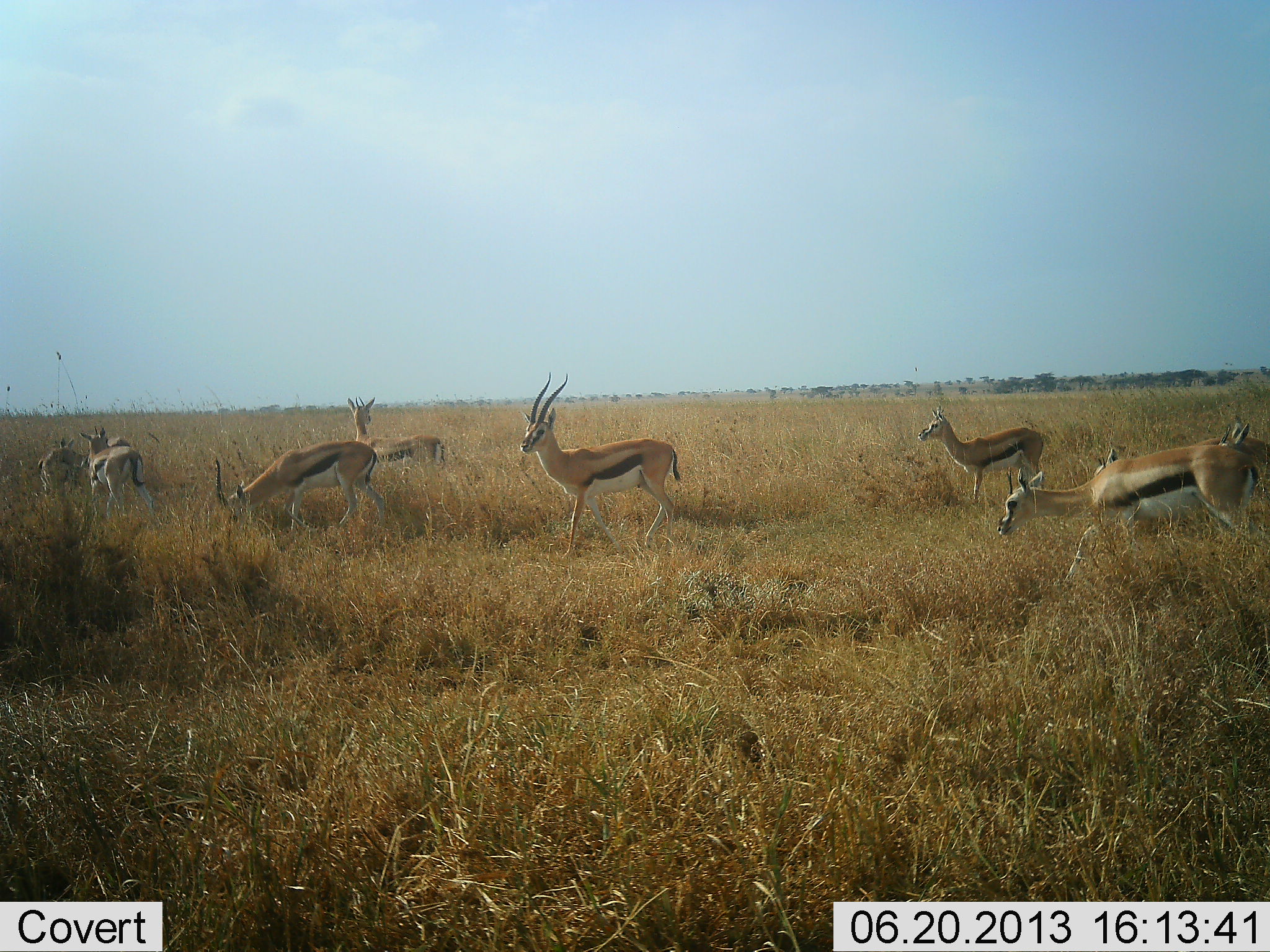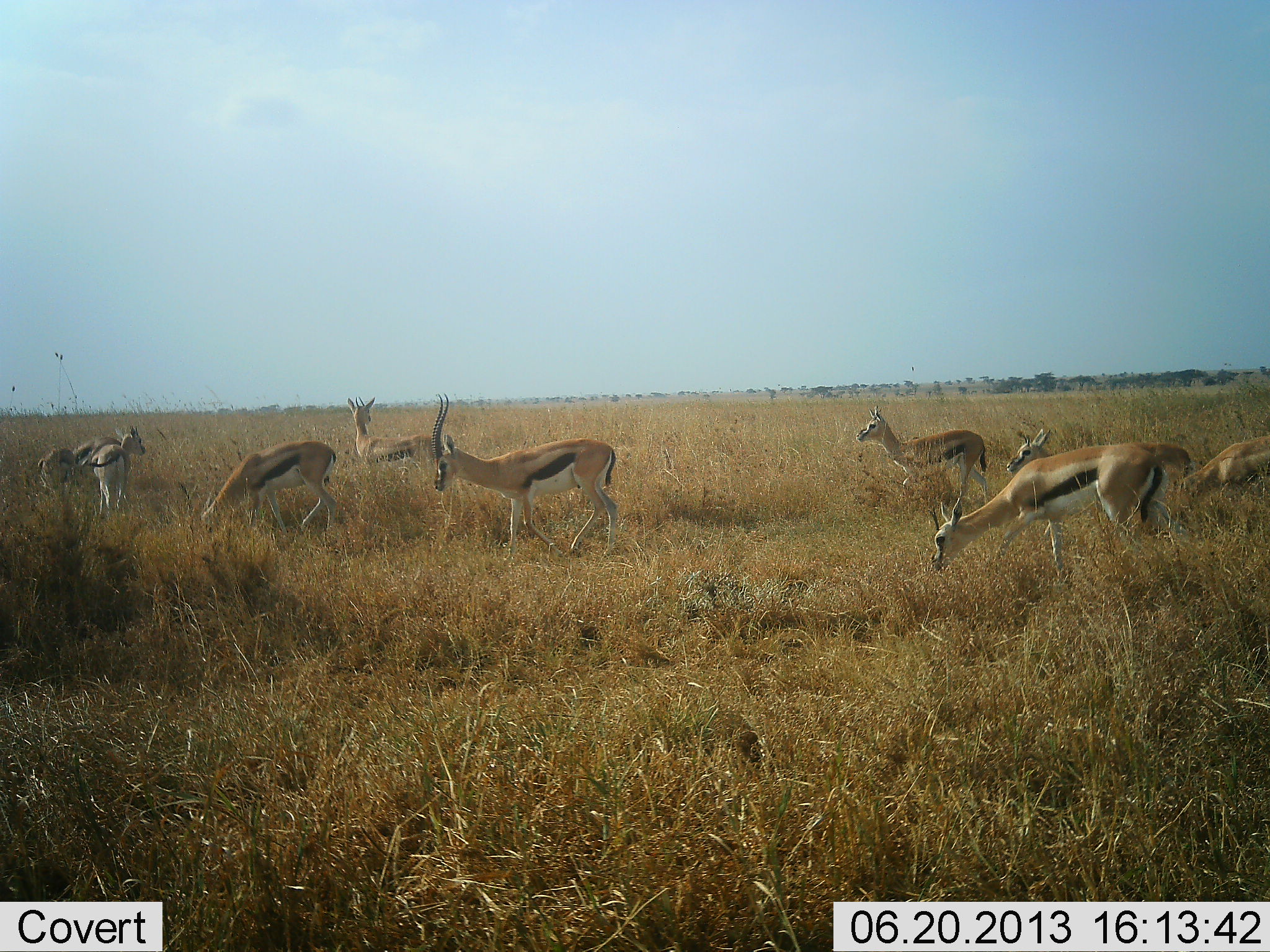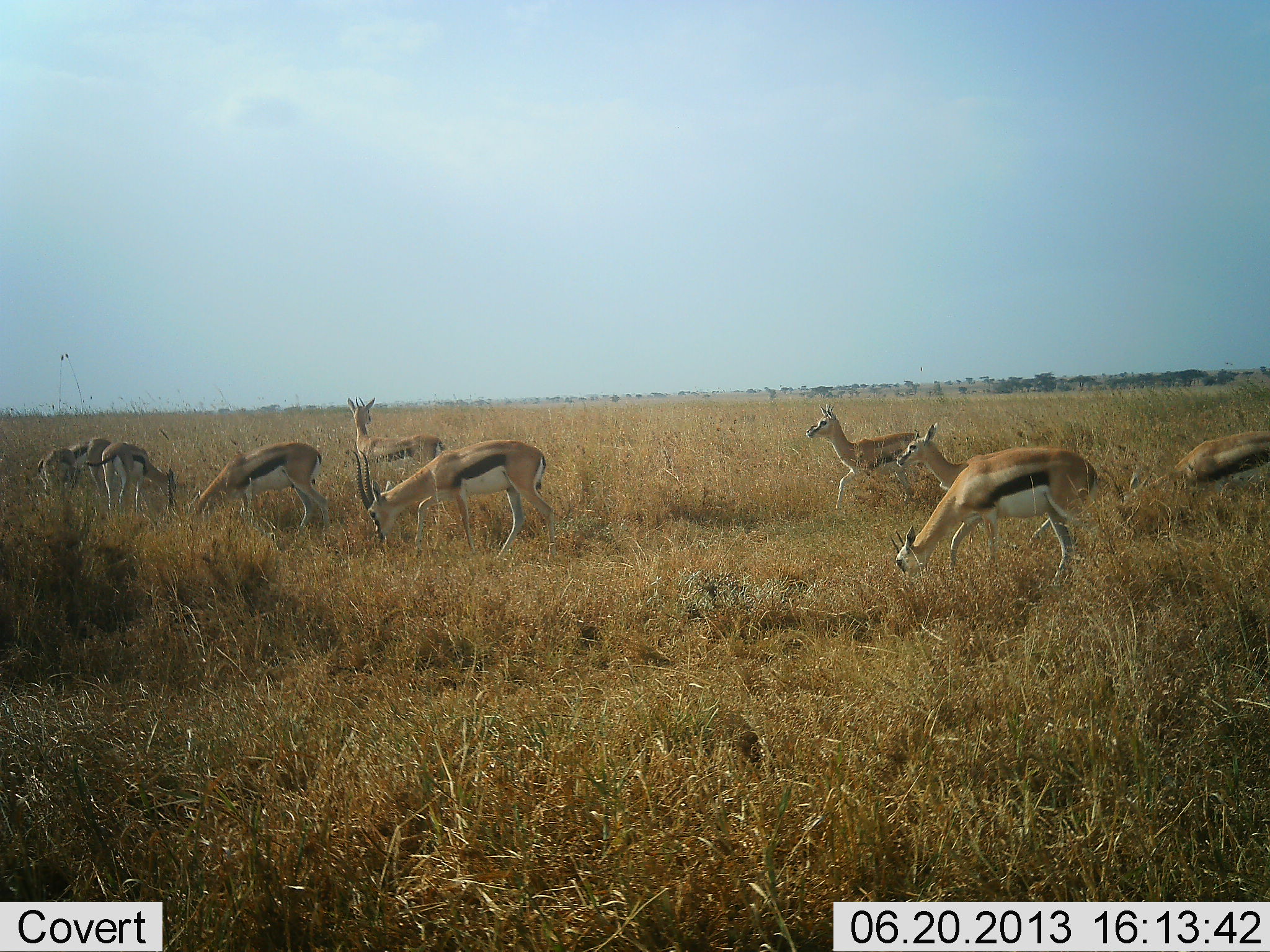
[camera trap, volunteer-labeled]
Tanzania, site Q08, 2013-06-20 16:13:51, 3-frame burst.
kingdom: Animalia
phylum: Chordata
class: Mammalia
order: Artiodactyla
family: Bovidae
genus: Eudorcas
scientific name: Eudorcas thomsonii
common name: thomson's gazelle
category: gazellethomsons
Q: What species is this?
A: Gazellethomsons (thomson's gazelle) (Eudorcas thomsonii).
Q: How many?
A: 10.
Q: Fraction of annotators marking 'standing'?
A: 60%.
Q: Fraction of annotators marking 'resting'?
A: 0%.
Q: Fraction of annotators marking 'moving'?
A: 100%.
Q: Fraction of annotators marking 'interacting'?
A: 0%.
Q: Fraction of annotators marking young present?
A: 0%.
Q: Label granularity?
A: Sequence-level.